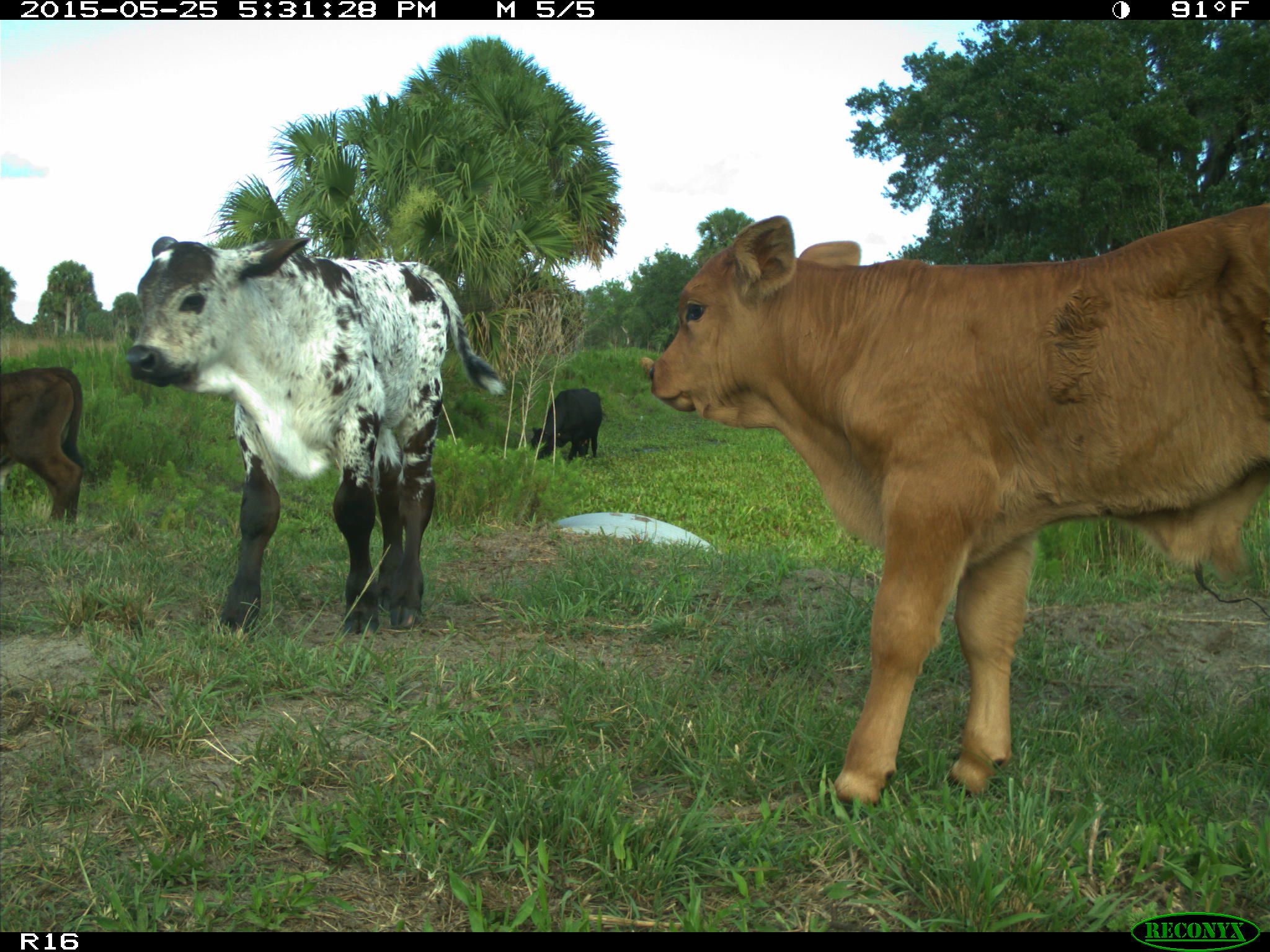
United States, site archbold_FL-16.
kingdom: Animalia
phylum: Chordata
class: Mammalia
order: Artiodactyla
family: Bovidae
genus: Bos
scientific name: Bos taurus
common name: domestic cow